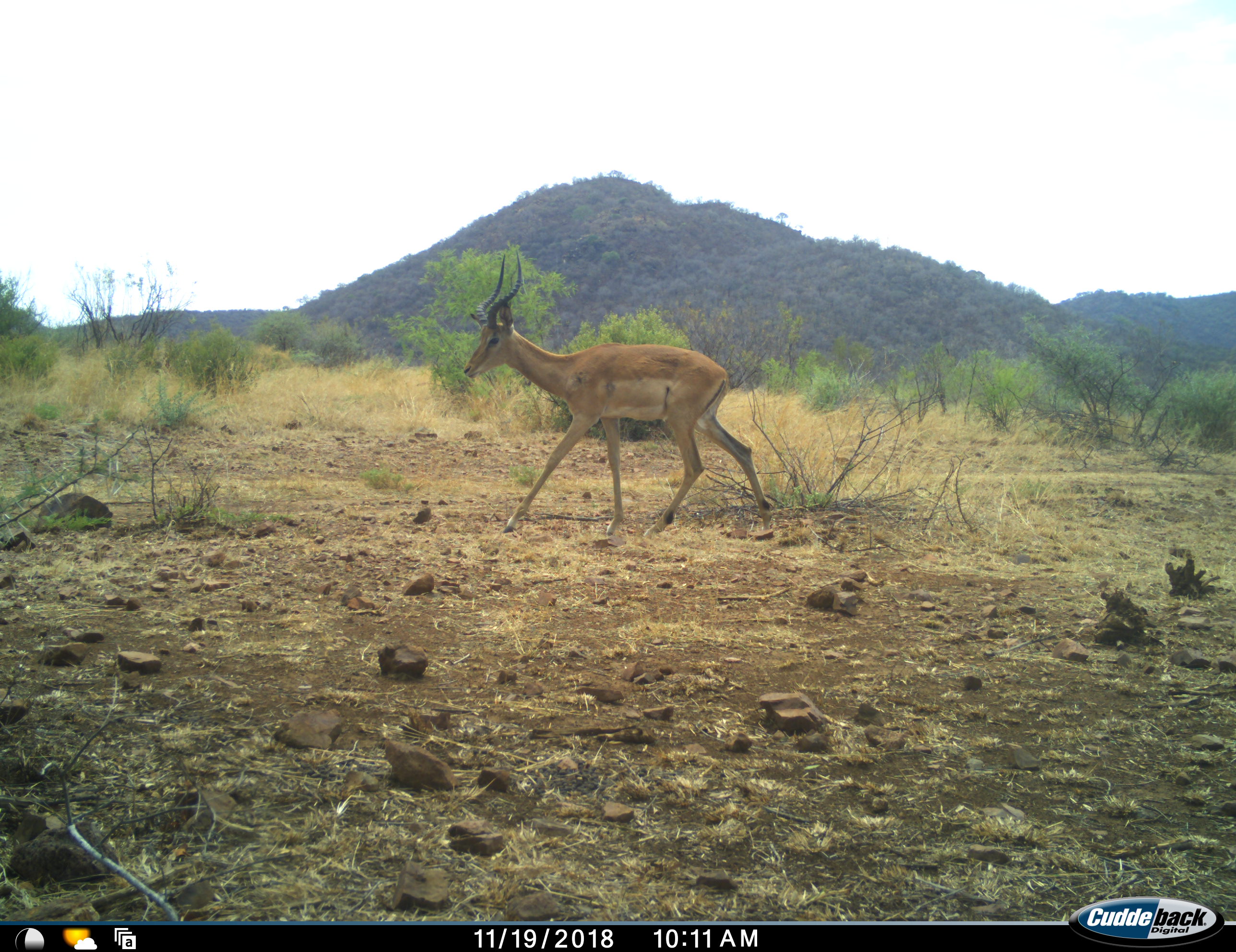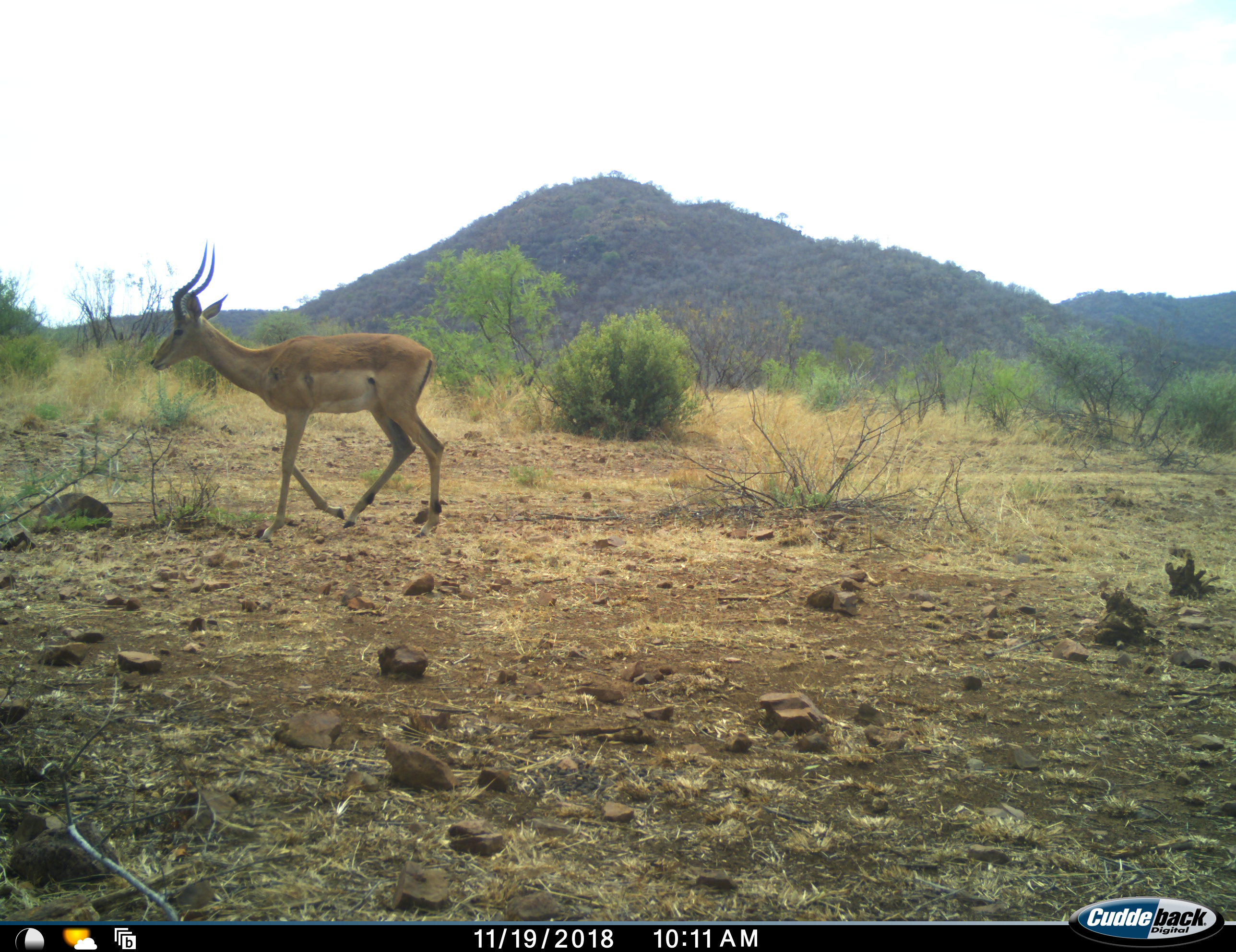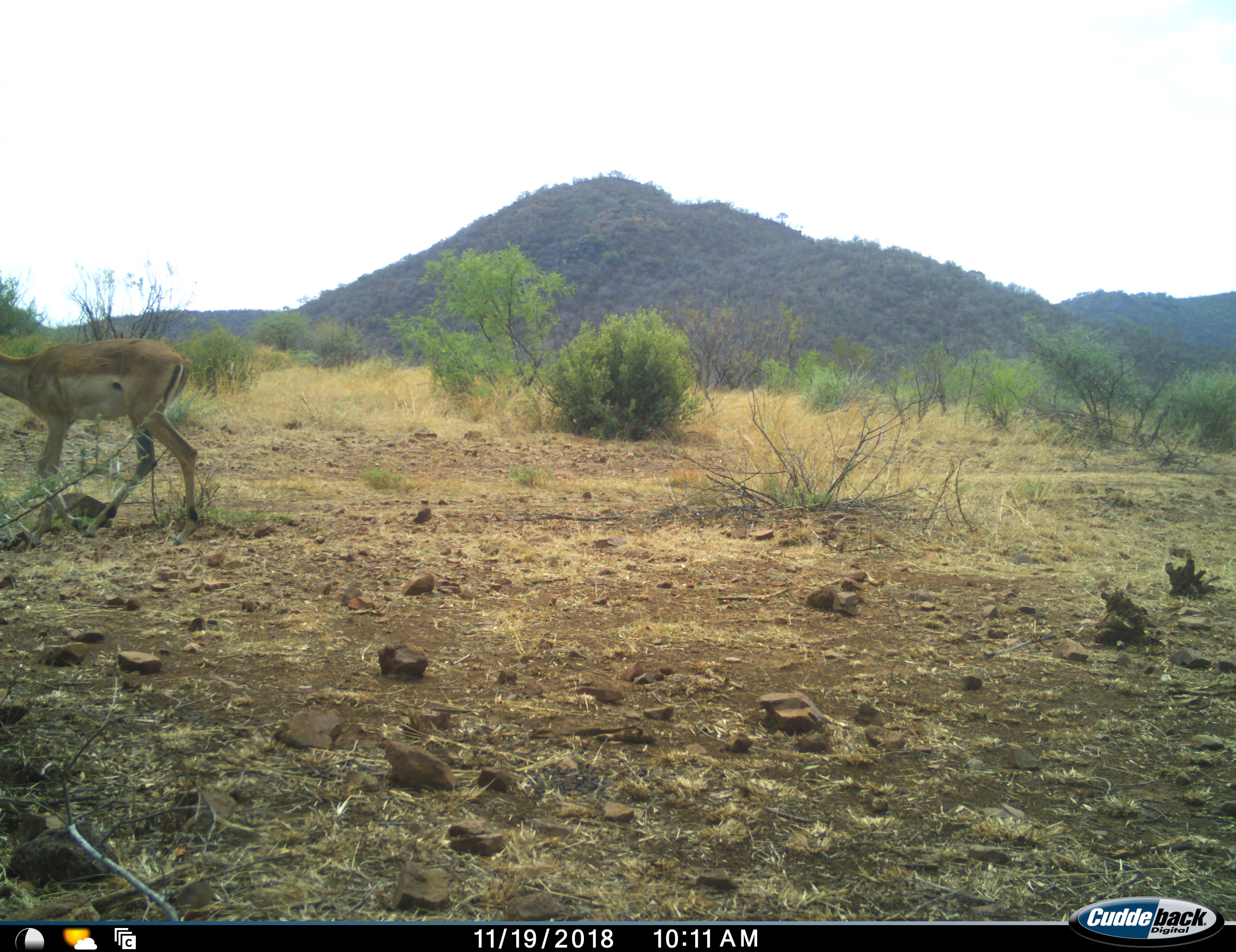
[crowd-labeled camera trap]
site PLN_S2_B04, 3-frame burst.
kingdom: Animalia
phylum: Chordata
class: Mammalia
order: Artiodactyla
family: Bovidae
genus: Aepyceros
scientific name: Aepyceros melampus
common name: impala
Impala (Aepyceros melampus), count 1. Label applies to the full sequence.